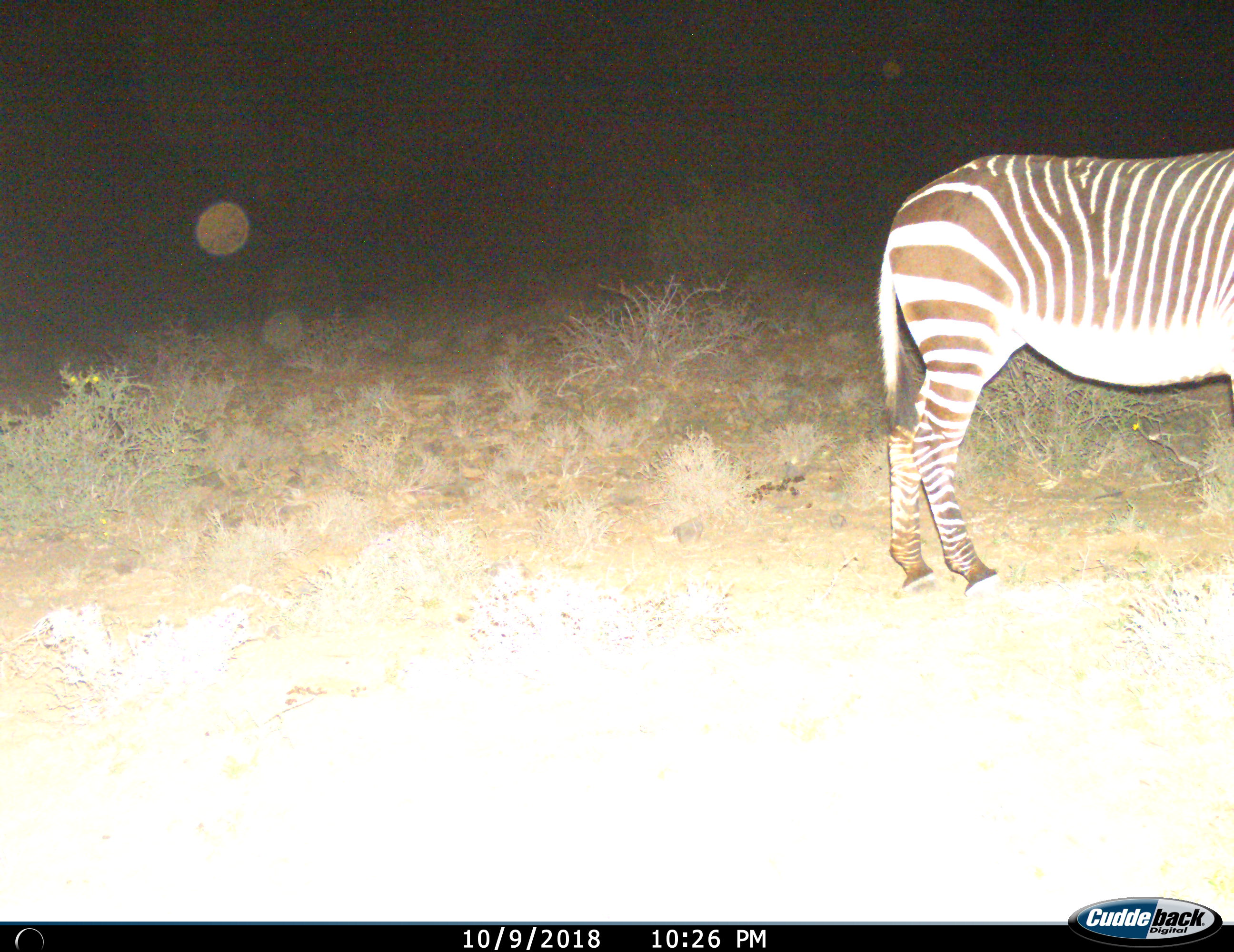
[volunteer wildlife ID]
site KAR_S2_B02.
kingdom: Animalia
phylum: Chordata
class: Mammalia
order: Perissodactyla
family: Equidae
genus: Equus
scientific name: Equus zebra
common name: mountain zebra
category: zebramountain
Zebramountain (mountain zebra) (Equus zebra), count 1. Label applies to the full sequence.